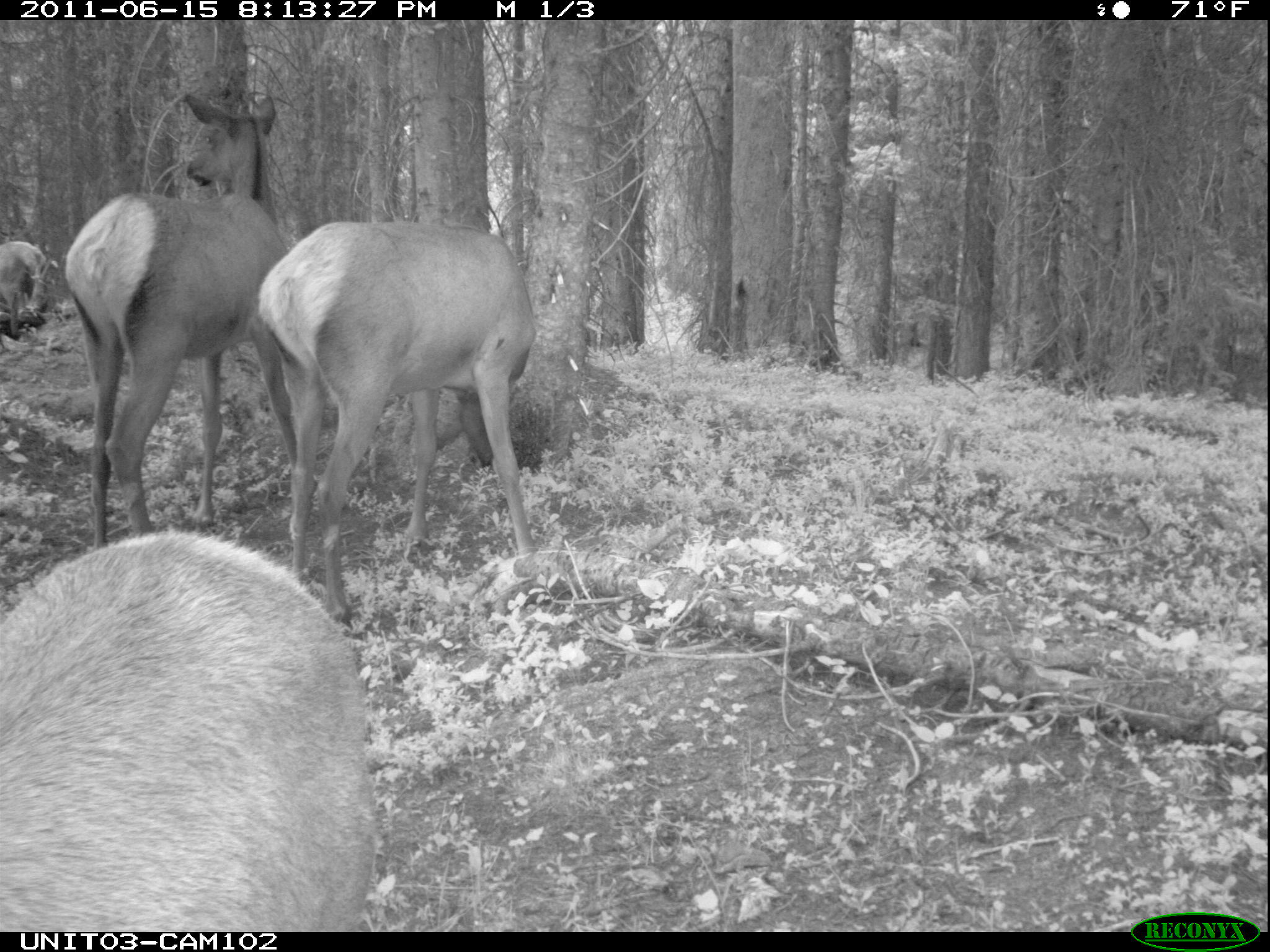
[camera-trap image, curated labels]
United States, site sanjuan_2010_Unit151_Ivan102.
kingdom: Animalia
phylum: Chordata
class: Mammalia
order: Artiodactyla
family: Cervidae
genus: Cervus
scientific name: Cervus elaphus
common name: red deer